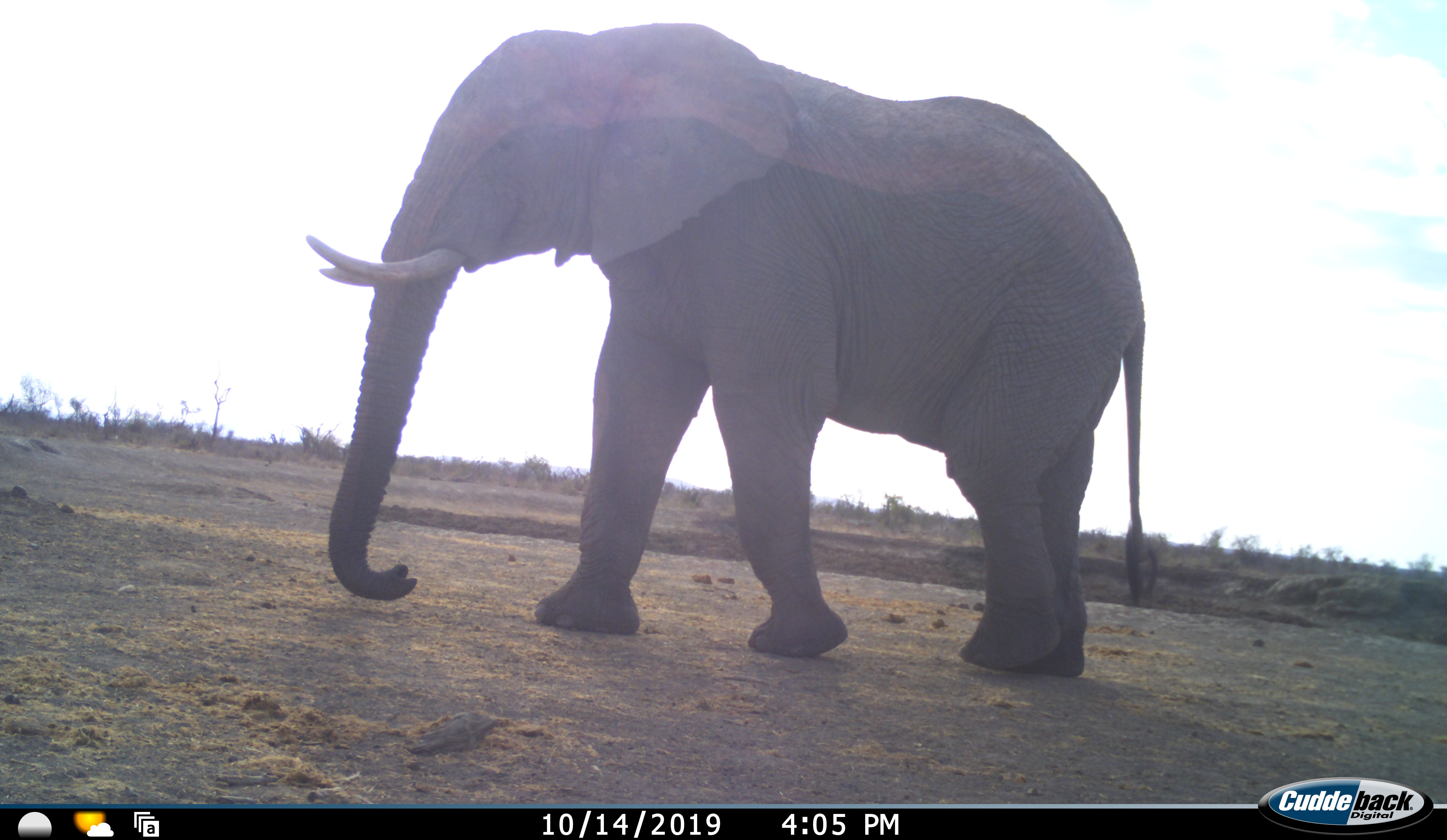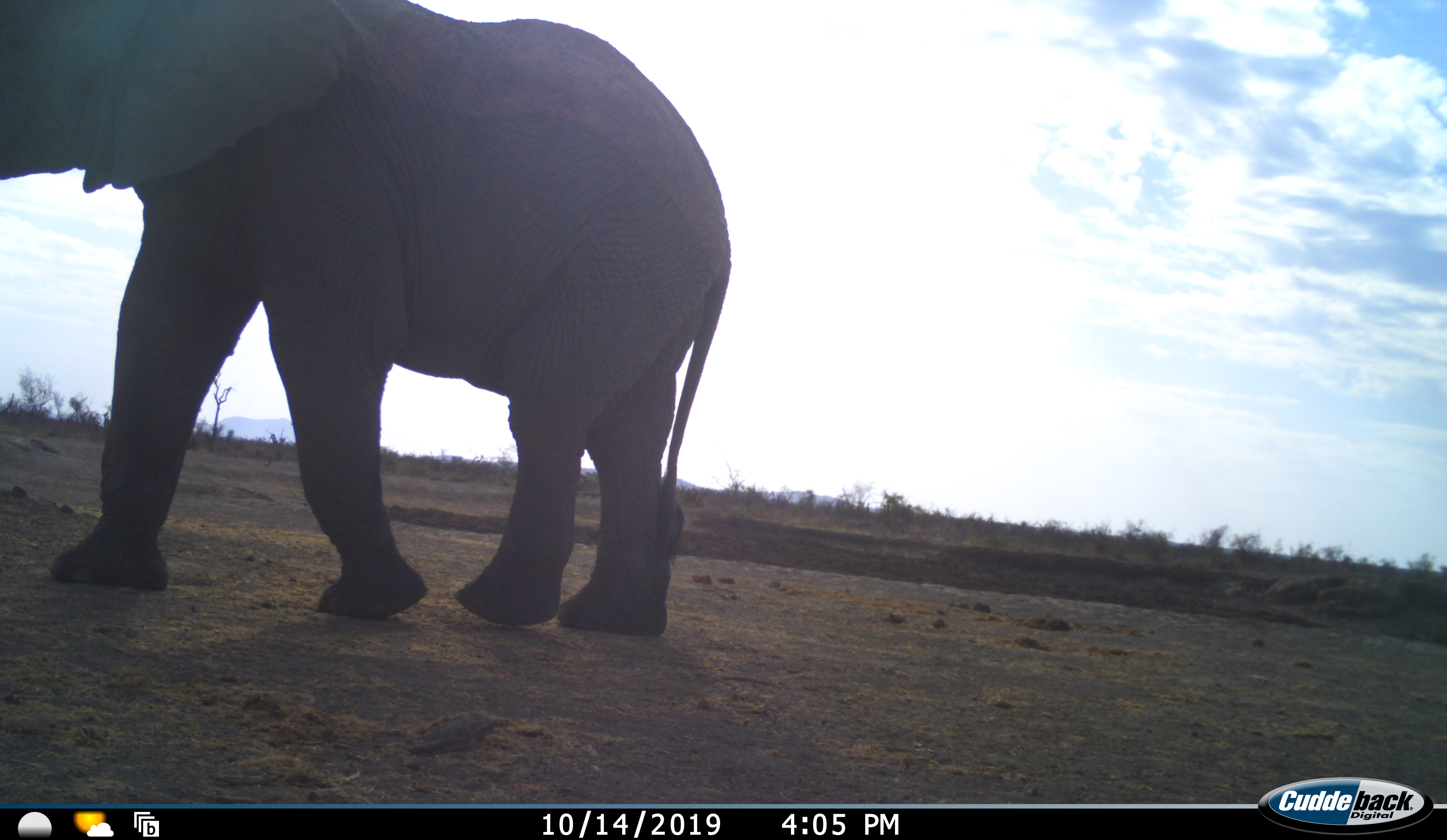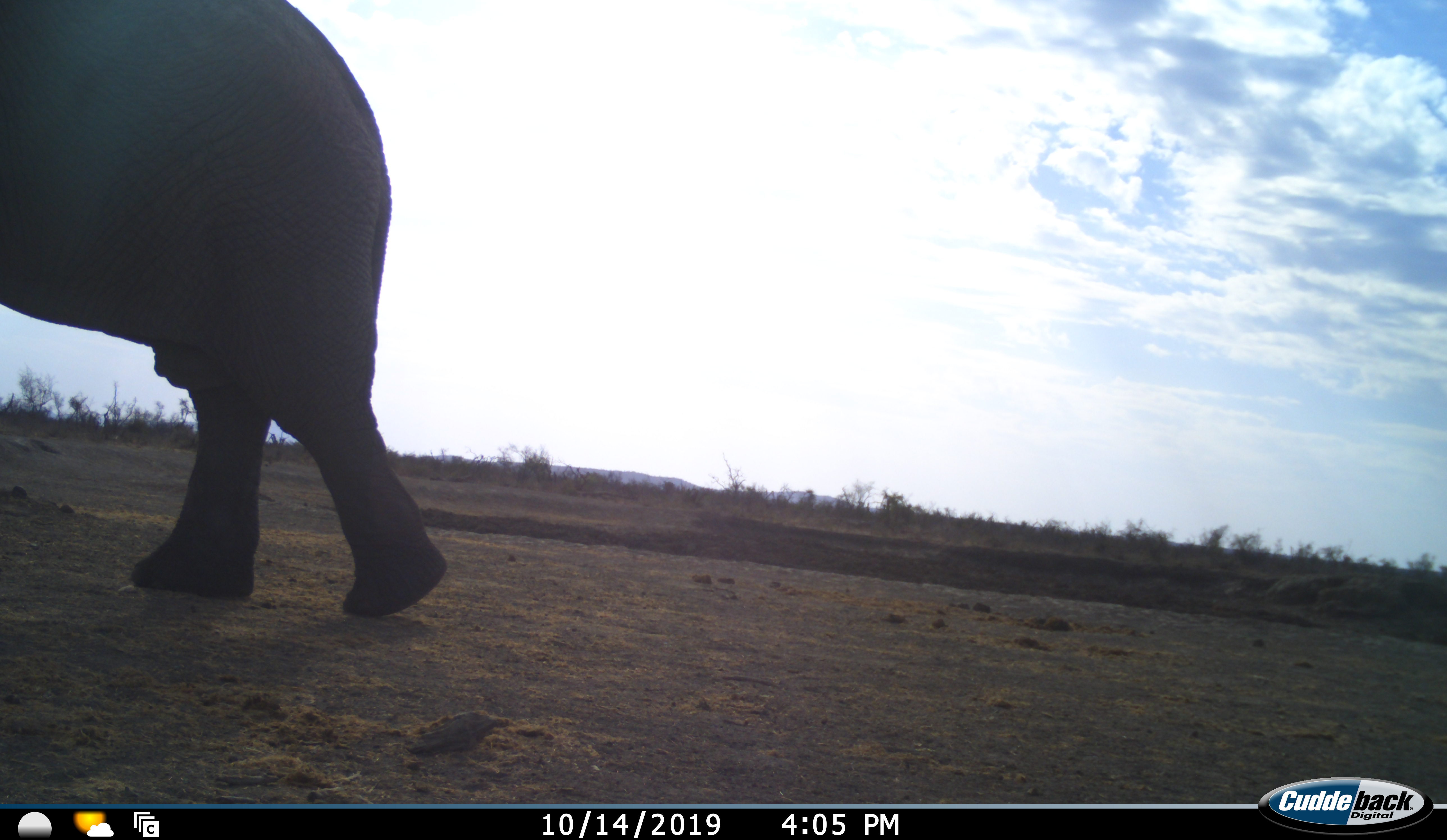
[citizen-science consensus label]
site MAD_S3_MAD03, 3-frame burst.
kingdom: Animalia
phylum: Chordata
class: Mammalia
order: Proboscidea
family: Elephantidae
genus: Loxodonta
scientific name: Loxodonta africana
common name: african bush elephant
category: elephant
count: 1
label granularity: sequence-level